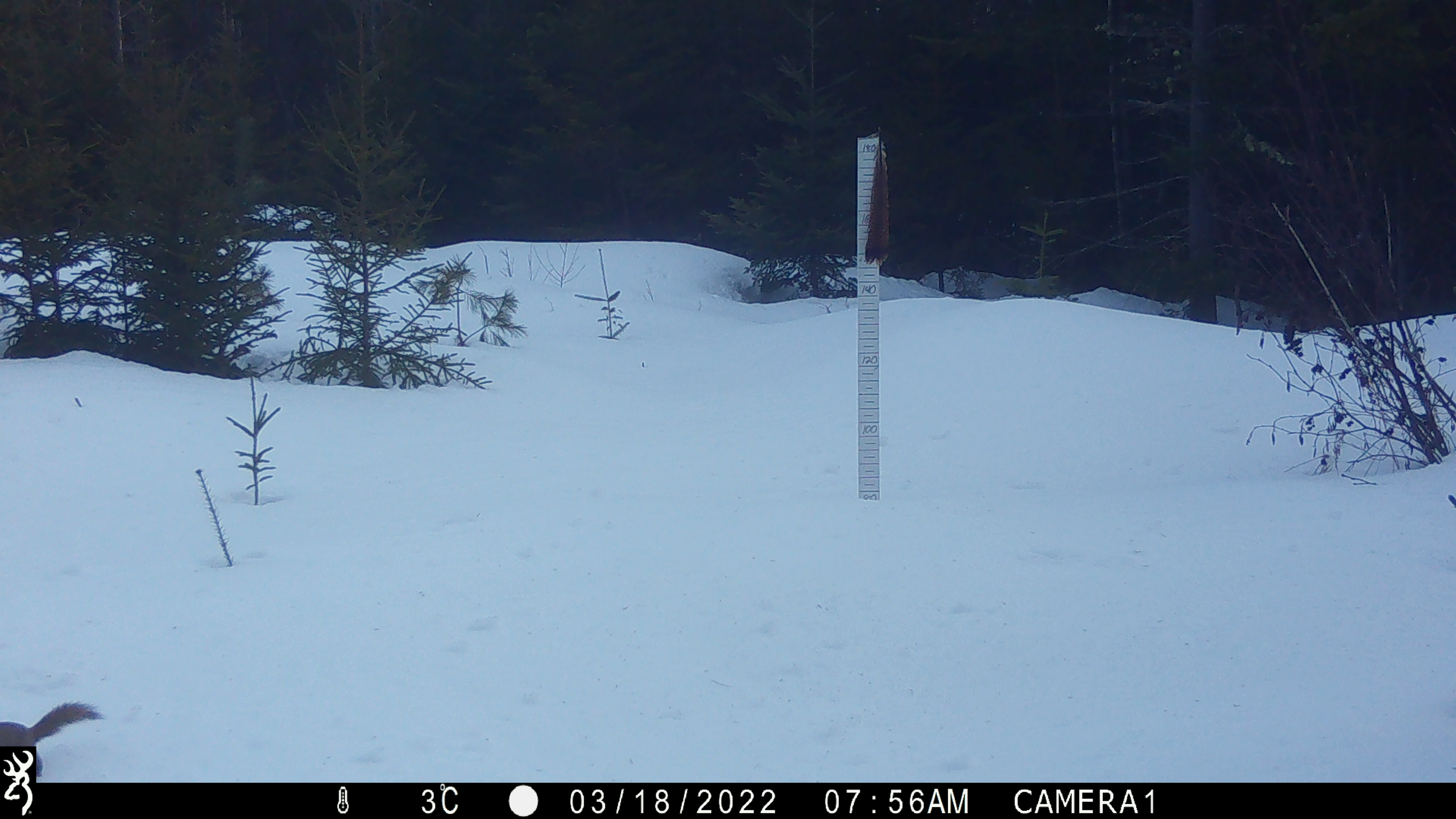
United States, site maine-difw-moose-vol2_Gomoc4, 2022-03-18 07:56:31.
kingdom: Animalia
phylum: Chordata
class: Mammalia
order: Rodentia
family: Sciuridae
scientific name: Sciuridae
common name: squirrel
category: squirrel sp.